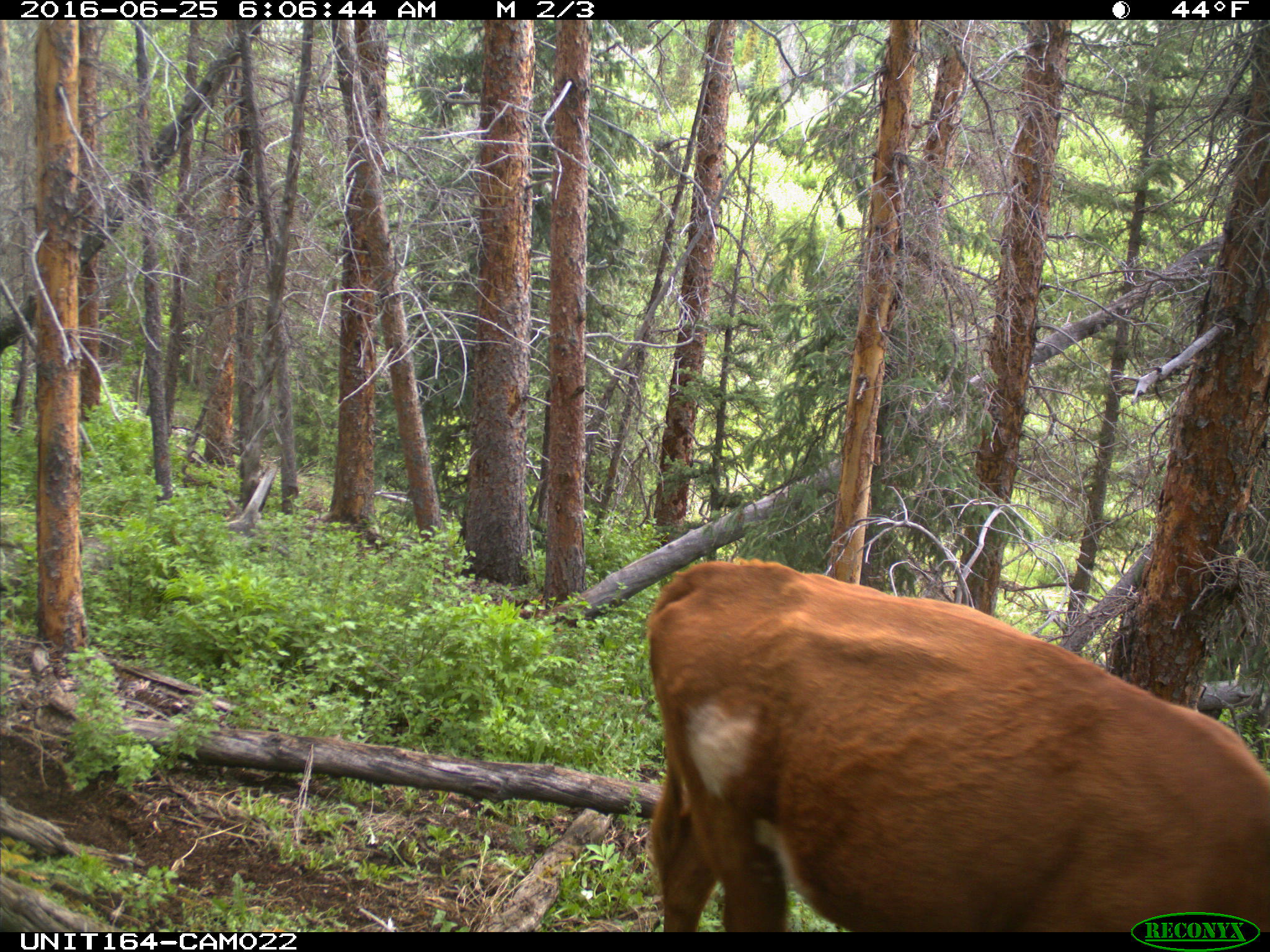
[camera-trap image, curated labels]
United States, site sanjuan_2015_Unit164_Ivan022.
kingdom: Animalia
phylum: Chordata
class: Mammalia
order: Artiodactyla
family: Bovidae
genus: Bos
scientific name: Bos taurus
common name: domestic cow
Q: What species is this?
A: Bos taurus (domestic cow).